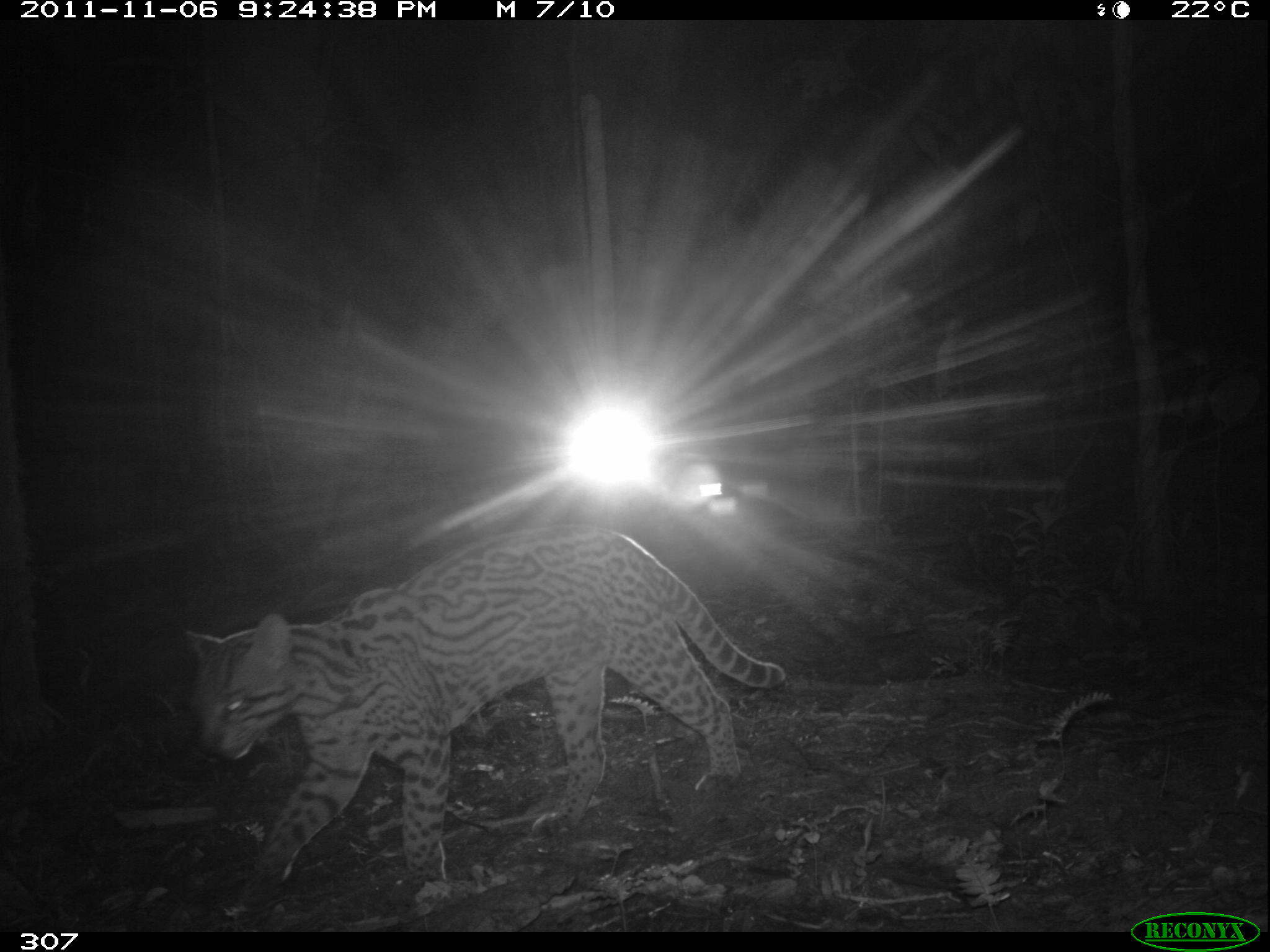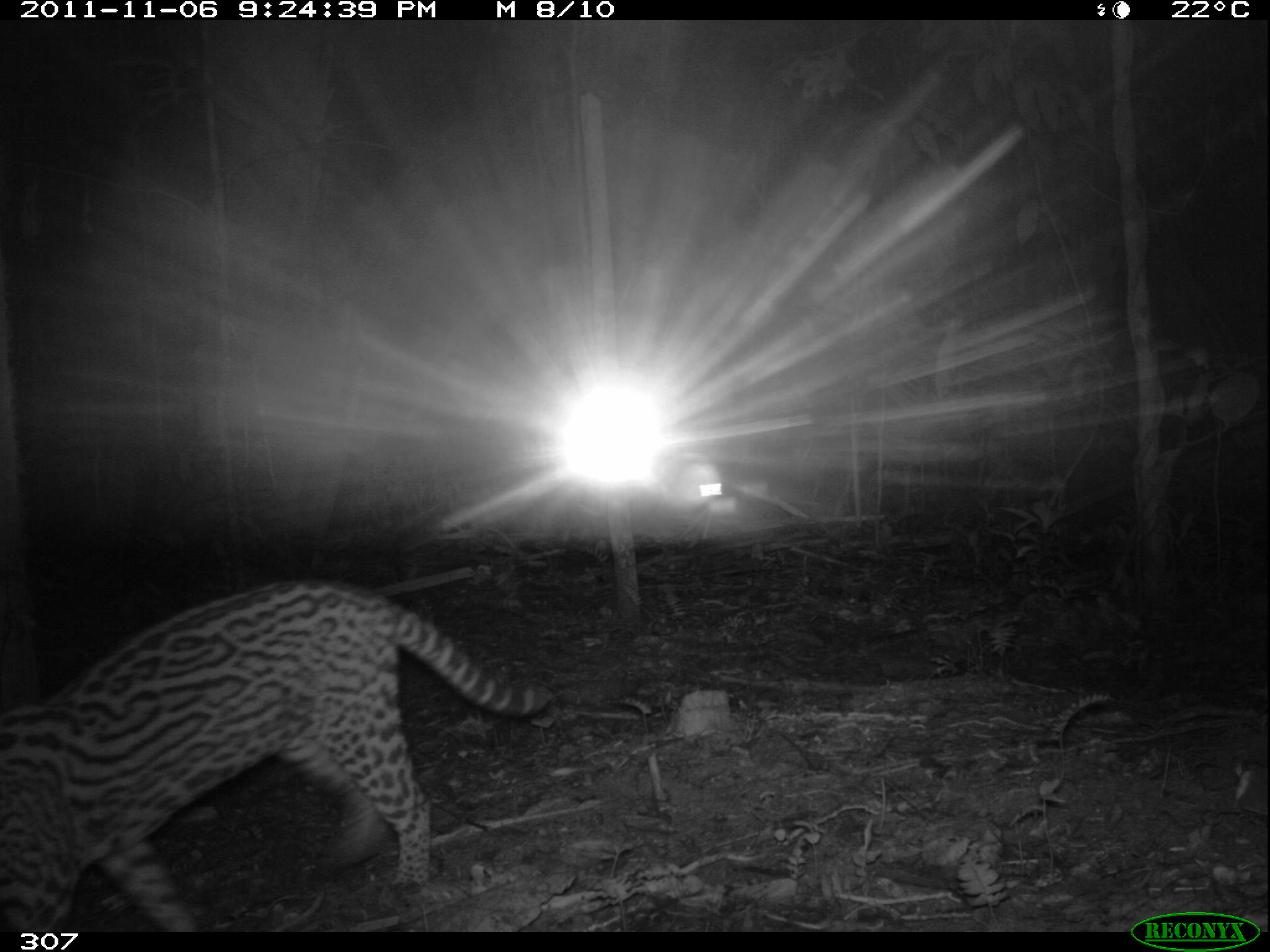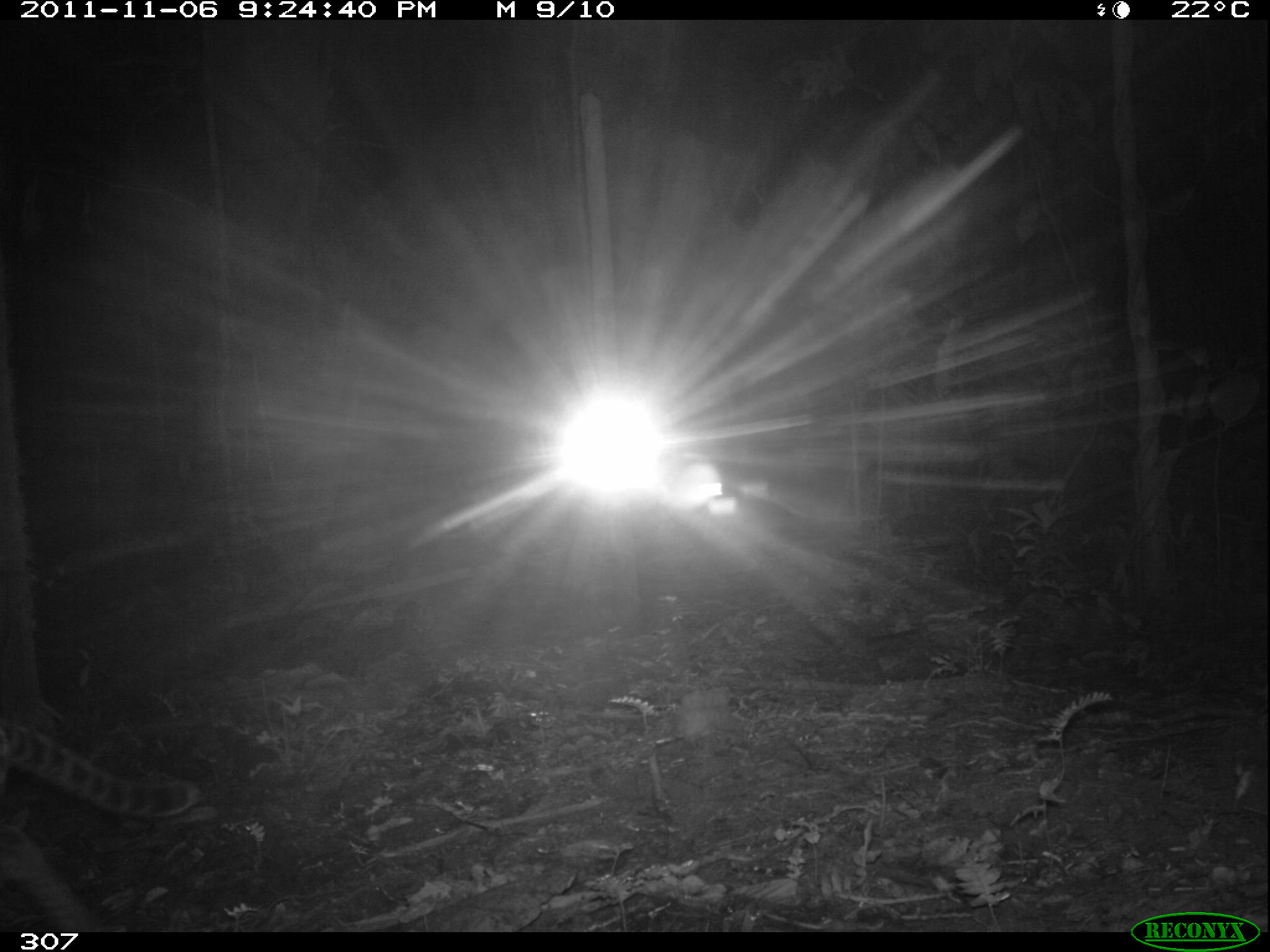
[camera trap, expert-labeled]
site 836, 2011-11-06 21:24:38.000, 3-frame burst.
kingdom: Animalia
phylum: Chordata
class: Mammalia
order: Carnivora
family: Felidae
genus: Leopardus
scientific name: Leopardus pardalis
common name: ocelot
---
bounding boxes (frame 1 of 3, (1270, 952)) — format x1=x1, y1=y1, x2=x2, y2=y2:
leopardus pardalis: x1=184, y1=525, x2=784, y2=914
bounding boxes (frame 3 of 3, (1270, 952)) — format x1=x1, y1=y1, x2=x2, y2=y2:
leopardus pardalis: x1=0, y1=713, x2=196, y2=929